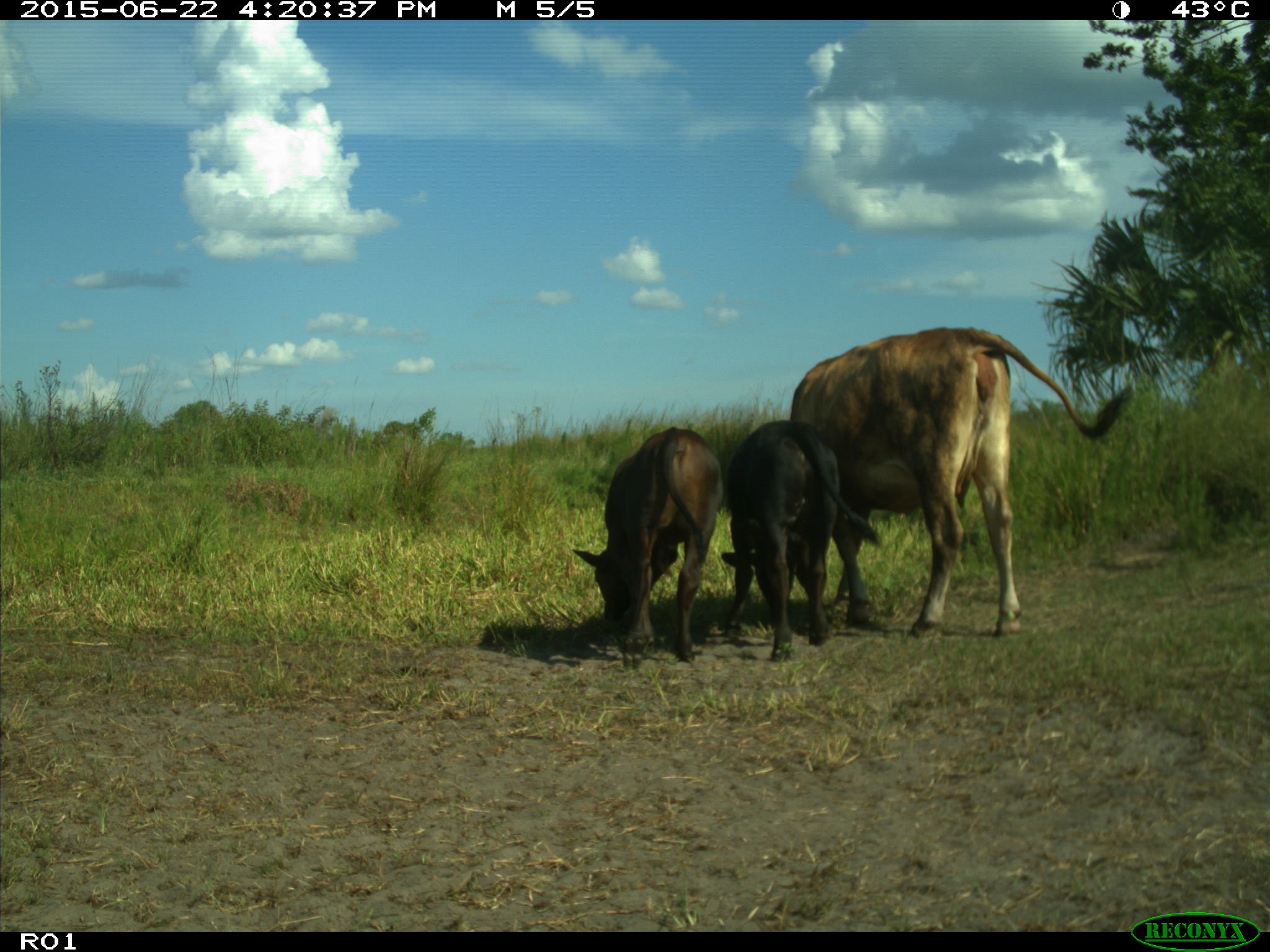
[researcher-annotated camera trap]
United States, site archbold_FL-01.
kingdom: Animalia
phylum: Chordata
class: Mammalia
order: Artiodactyla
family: Bovidae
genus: Bos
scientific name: Bos taurus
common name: domestic cow